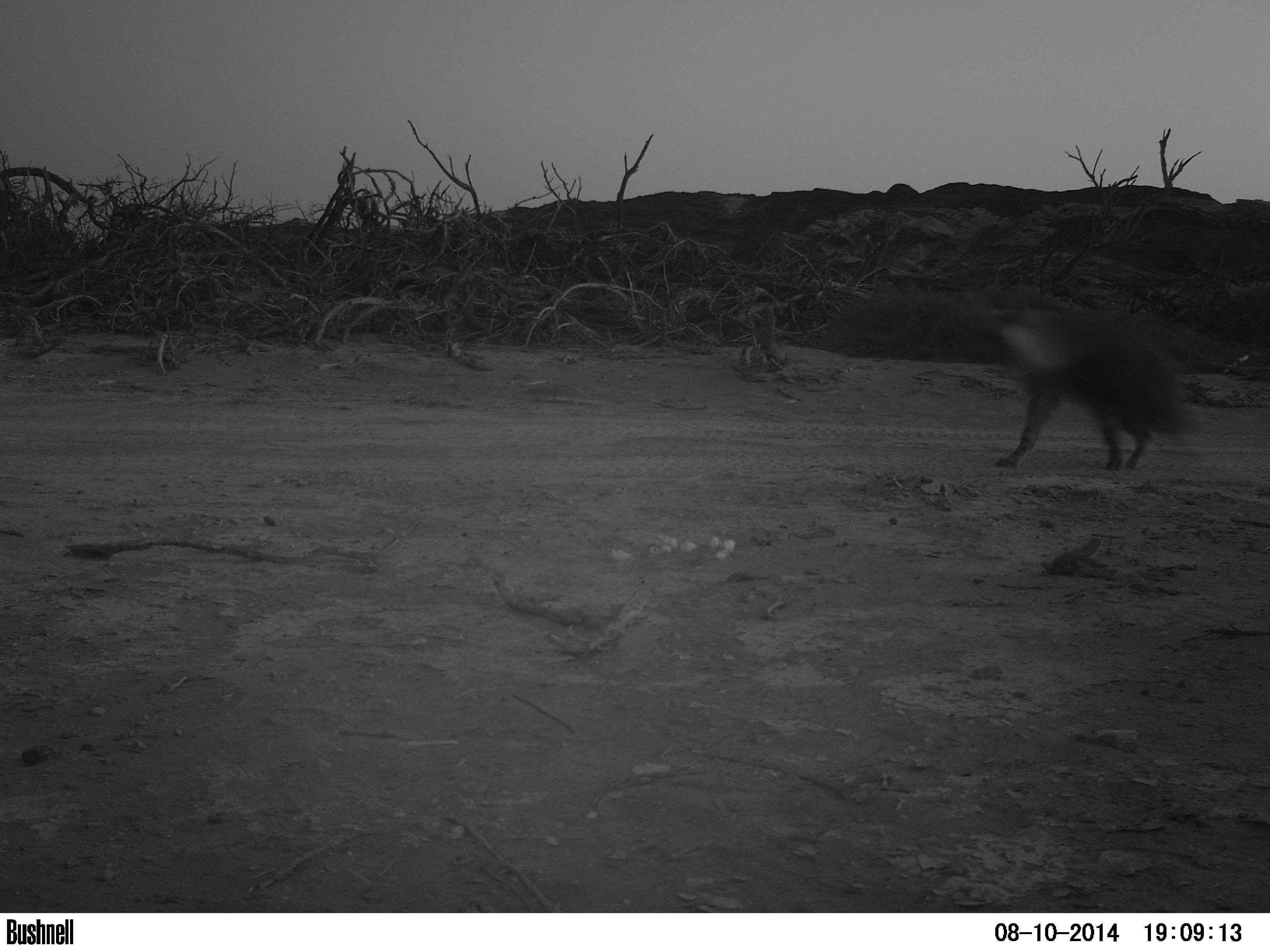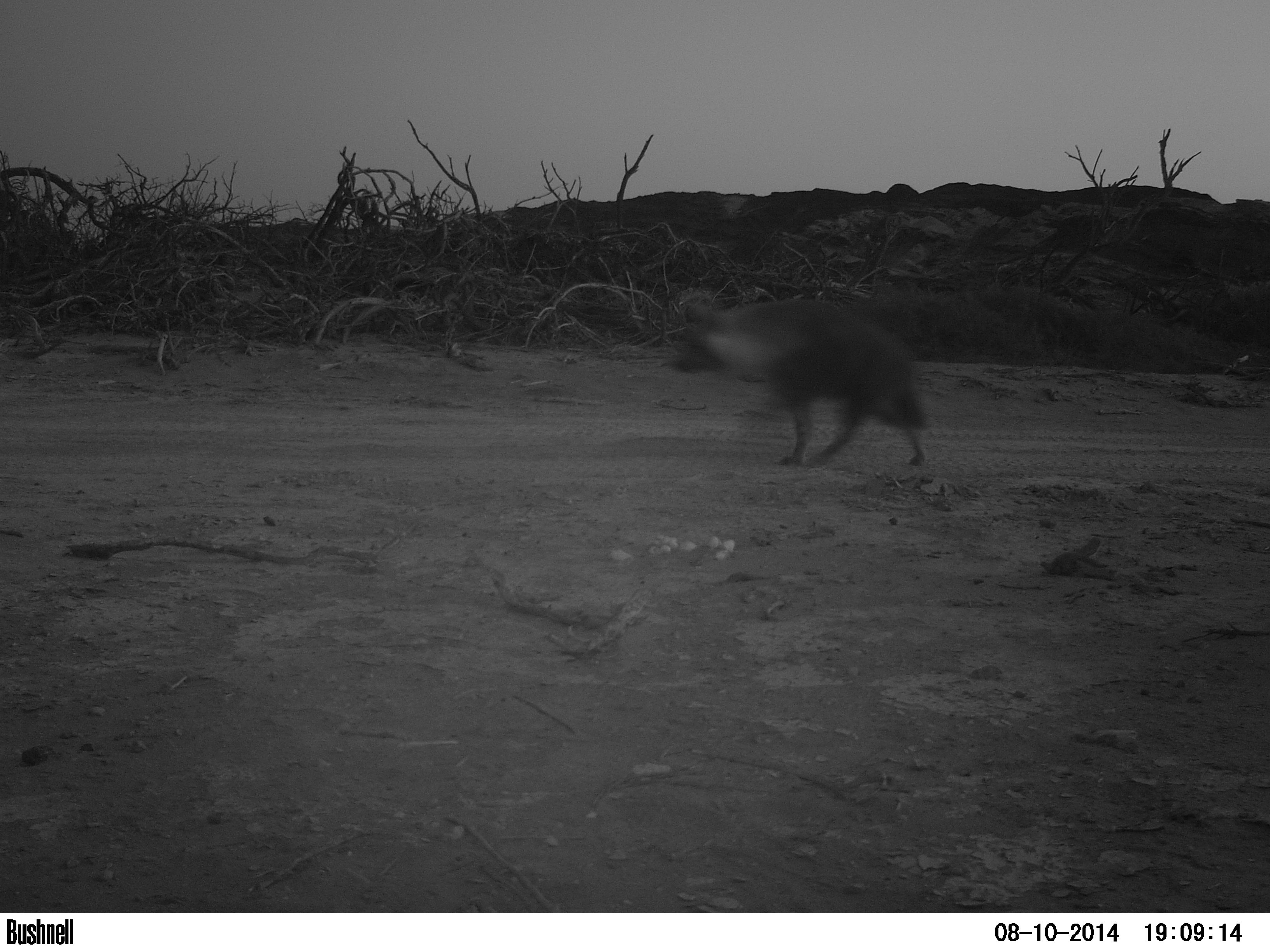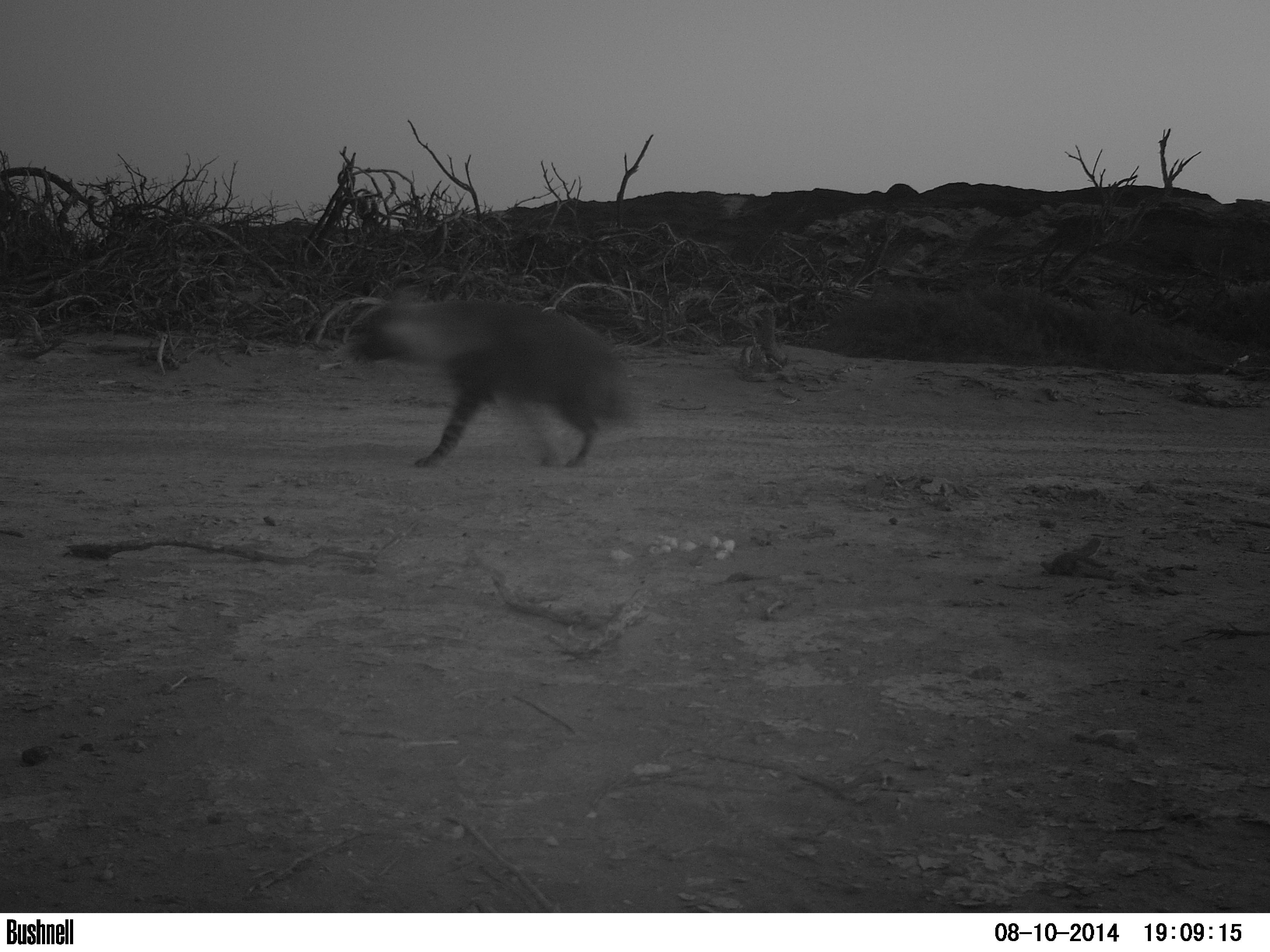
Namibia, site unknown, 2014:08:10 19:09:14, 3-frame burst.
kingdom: Animalia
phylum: Chordata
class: Mammalia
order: Carnivora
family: Hyaenidae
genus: Parahyaena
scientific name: Parahyaena brunnea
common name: brown hyena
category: hyaena brunnea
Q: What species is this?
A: Hyaena brunnea (brown hyena) (Parahyaena brunnea).